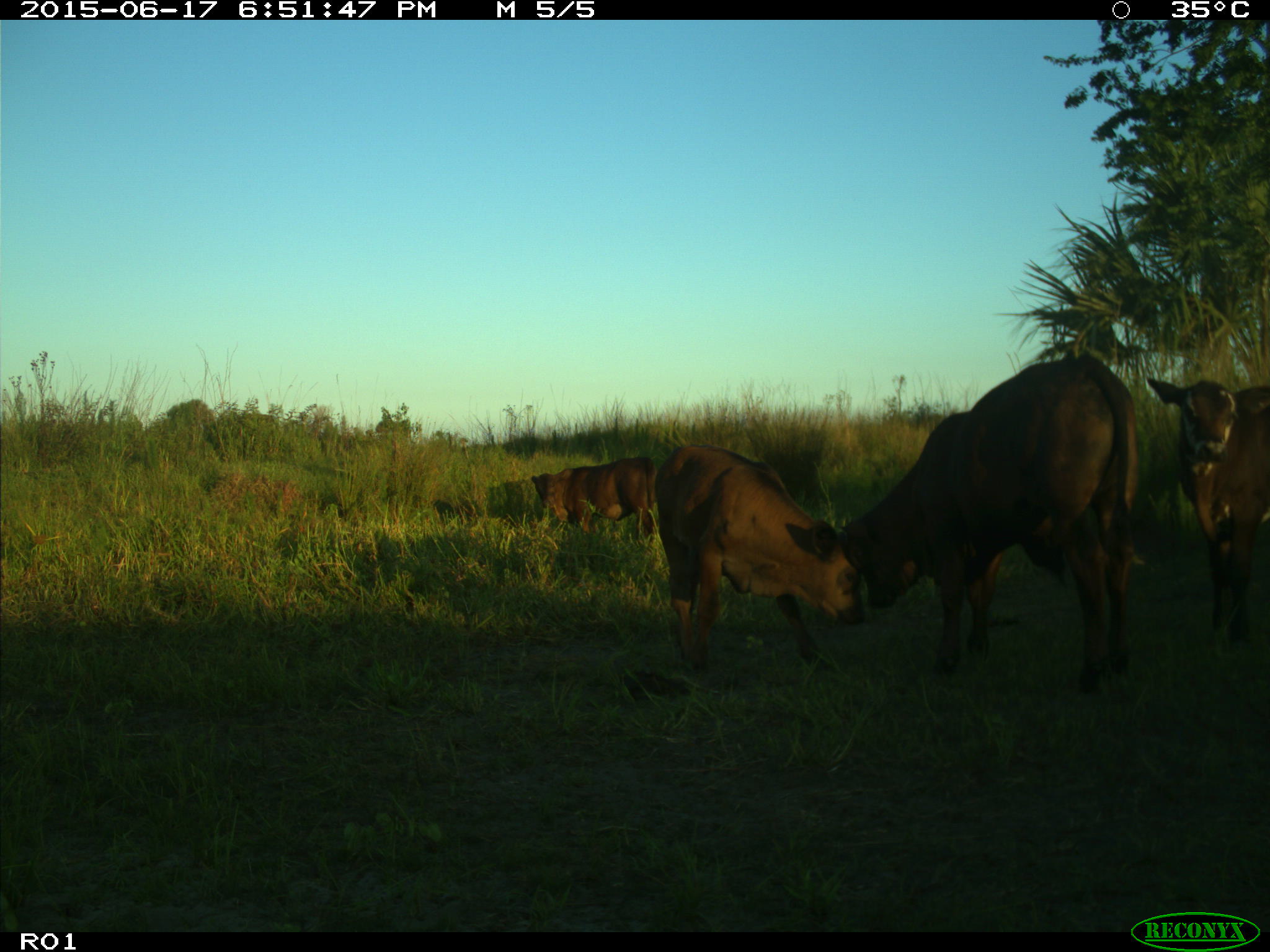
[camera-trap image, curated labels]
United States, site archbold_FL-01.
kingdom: Animalia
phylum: Chordata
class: Mammalia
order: Artiodactyla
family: Bovidae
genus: Bos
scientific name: Bos taurus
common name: domestic cow